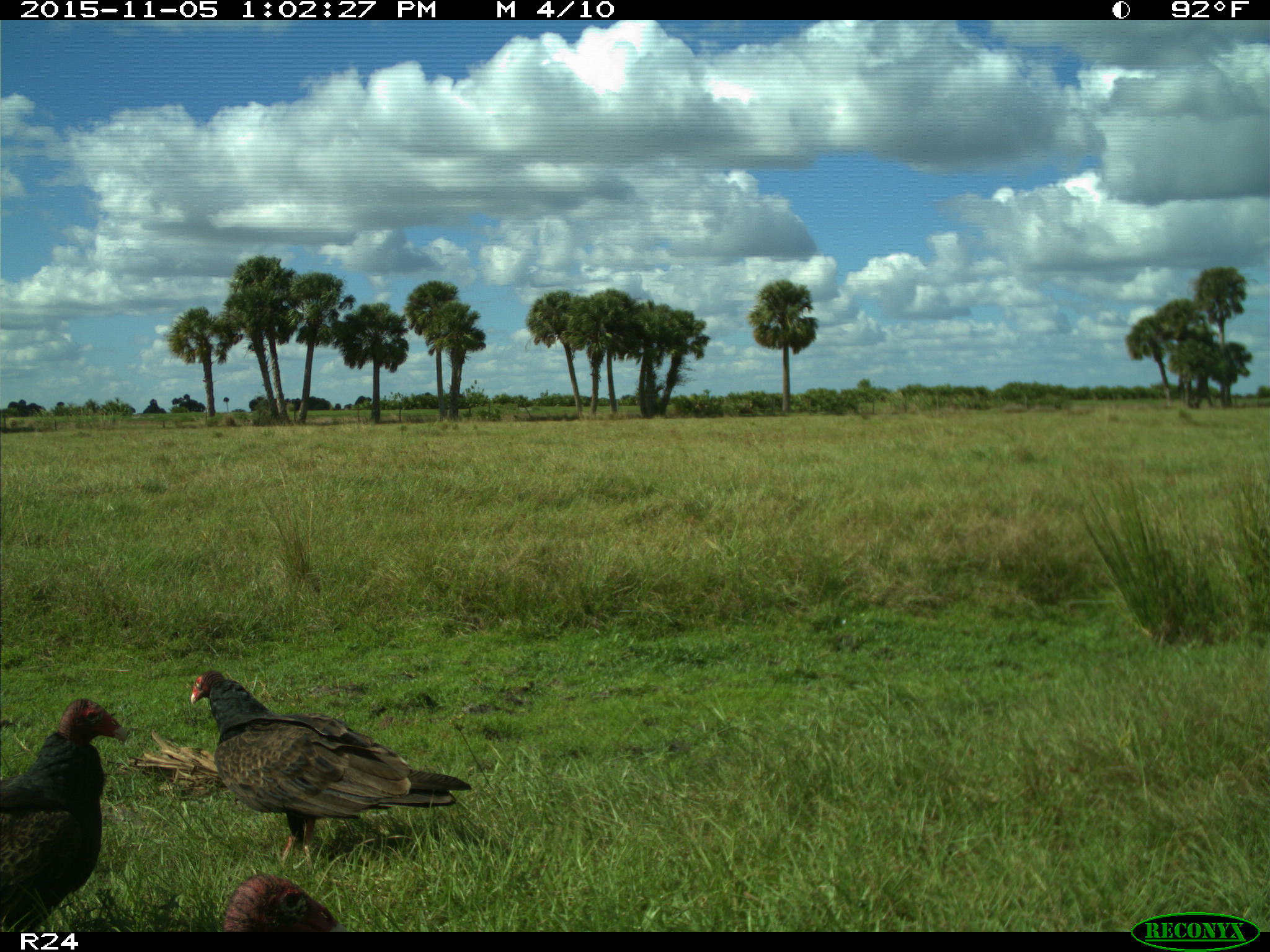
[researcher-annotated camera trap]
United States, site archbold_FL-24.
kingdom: Animalia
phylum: Chordata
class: Aves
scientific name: Aves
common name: birds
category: unidentified bird